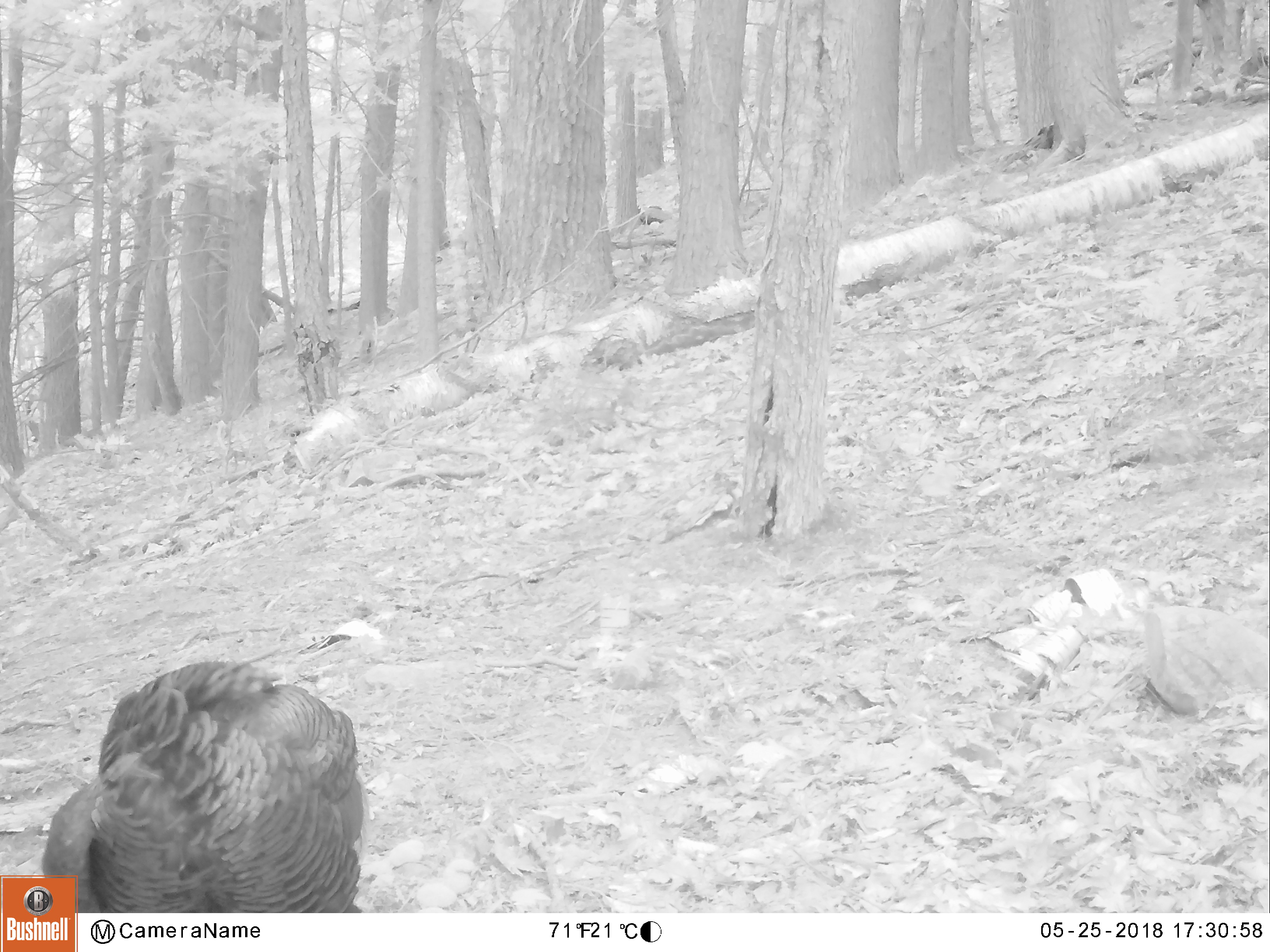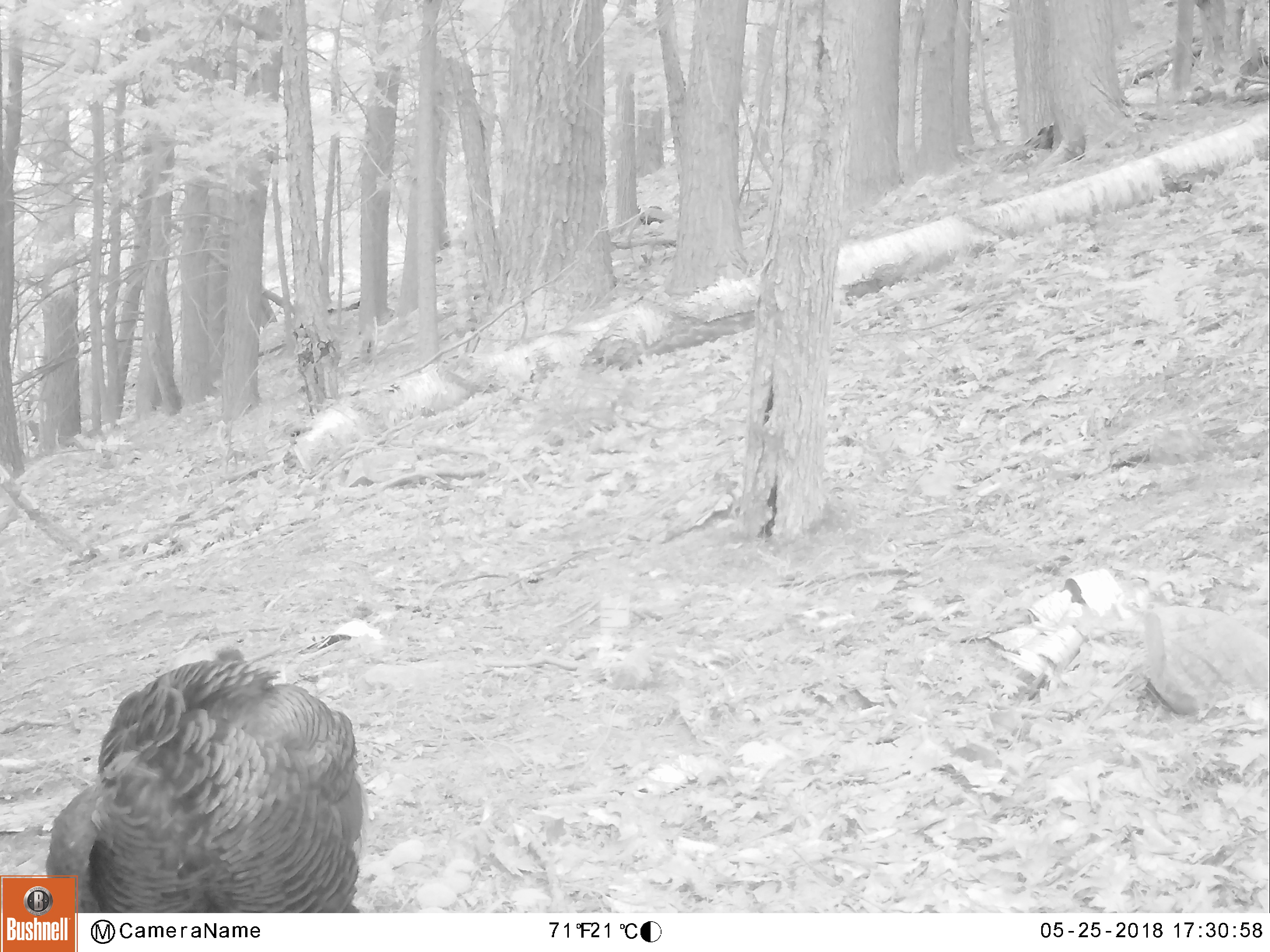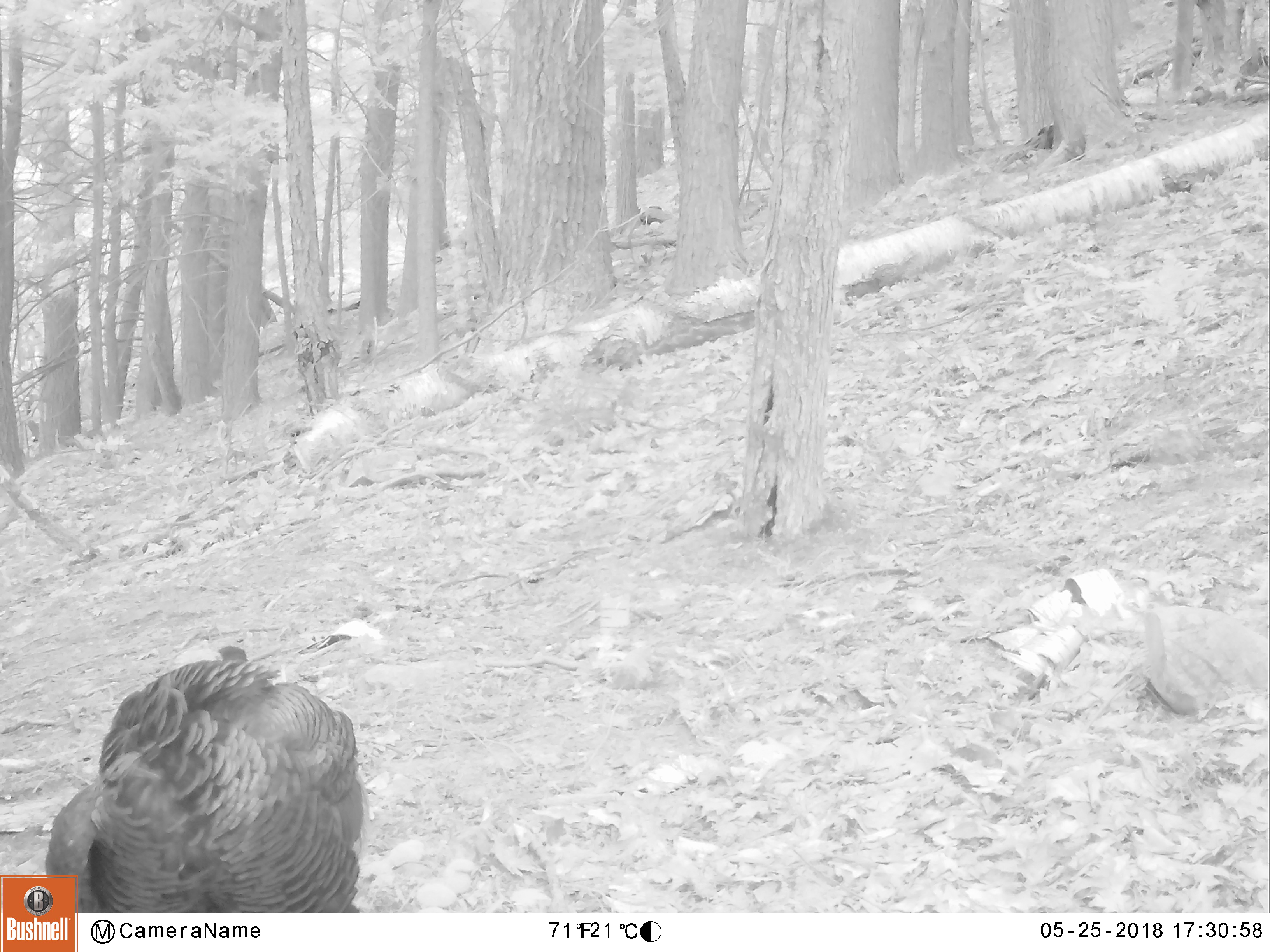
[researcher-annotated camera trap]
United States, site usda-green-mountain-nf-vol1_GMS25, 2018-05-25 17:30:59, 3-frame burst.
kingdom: Animalia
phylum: Chordata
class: Aves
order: Galliformes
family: Phasianidae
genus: Meleagris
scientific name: Meleagris gallopavo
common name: wild turkey